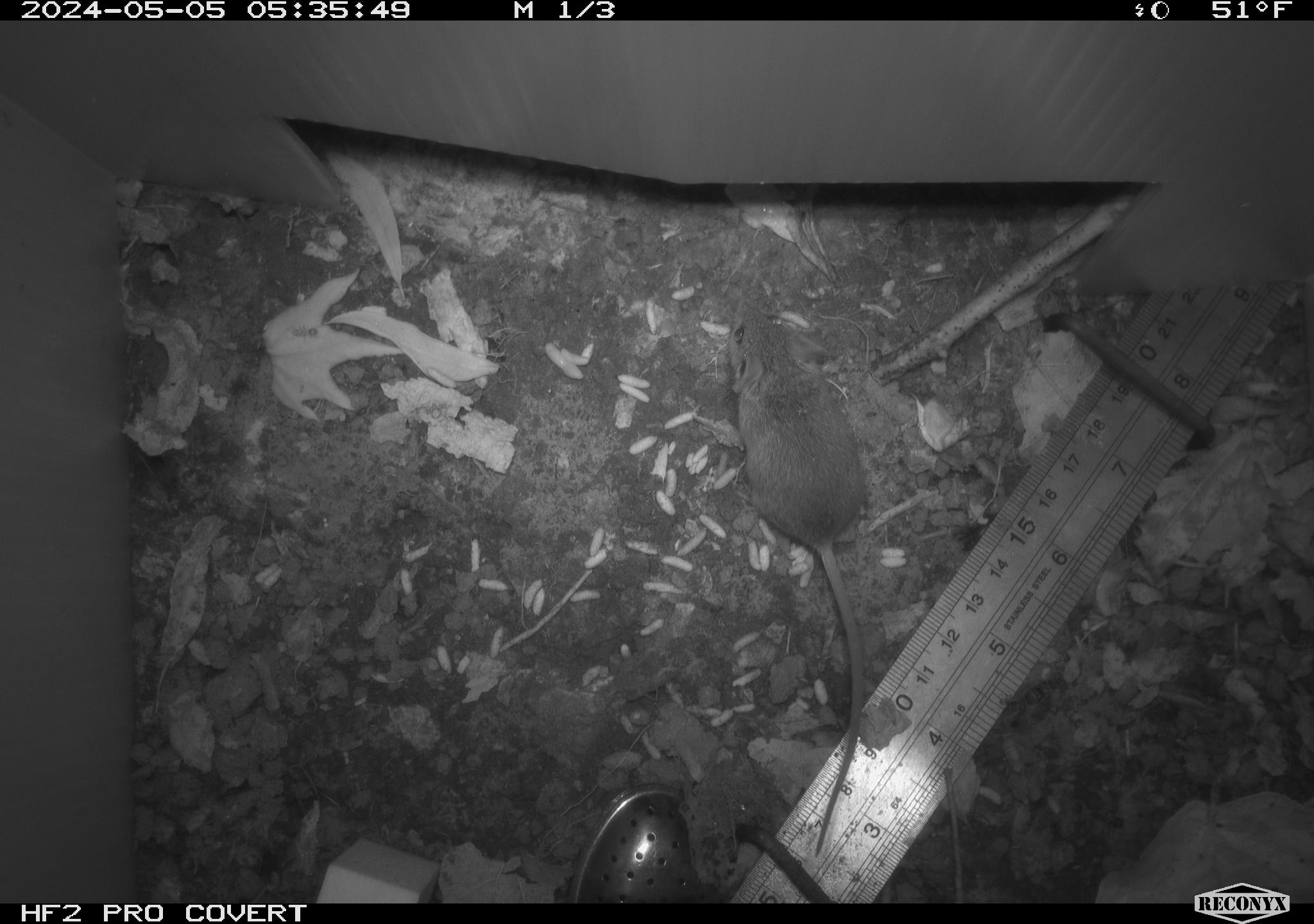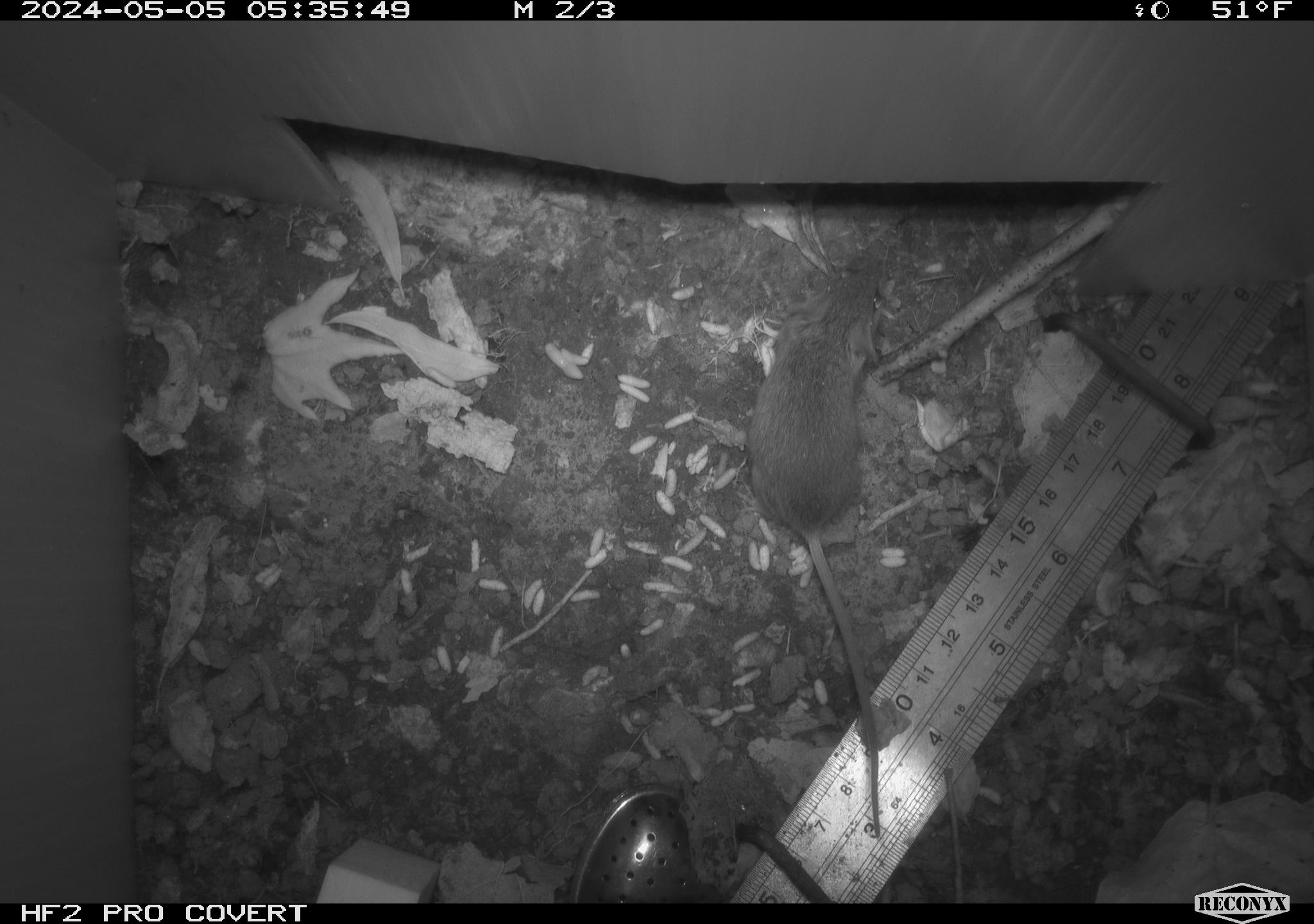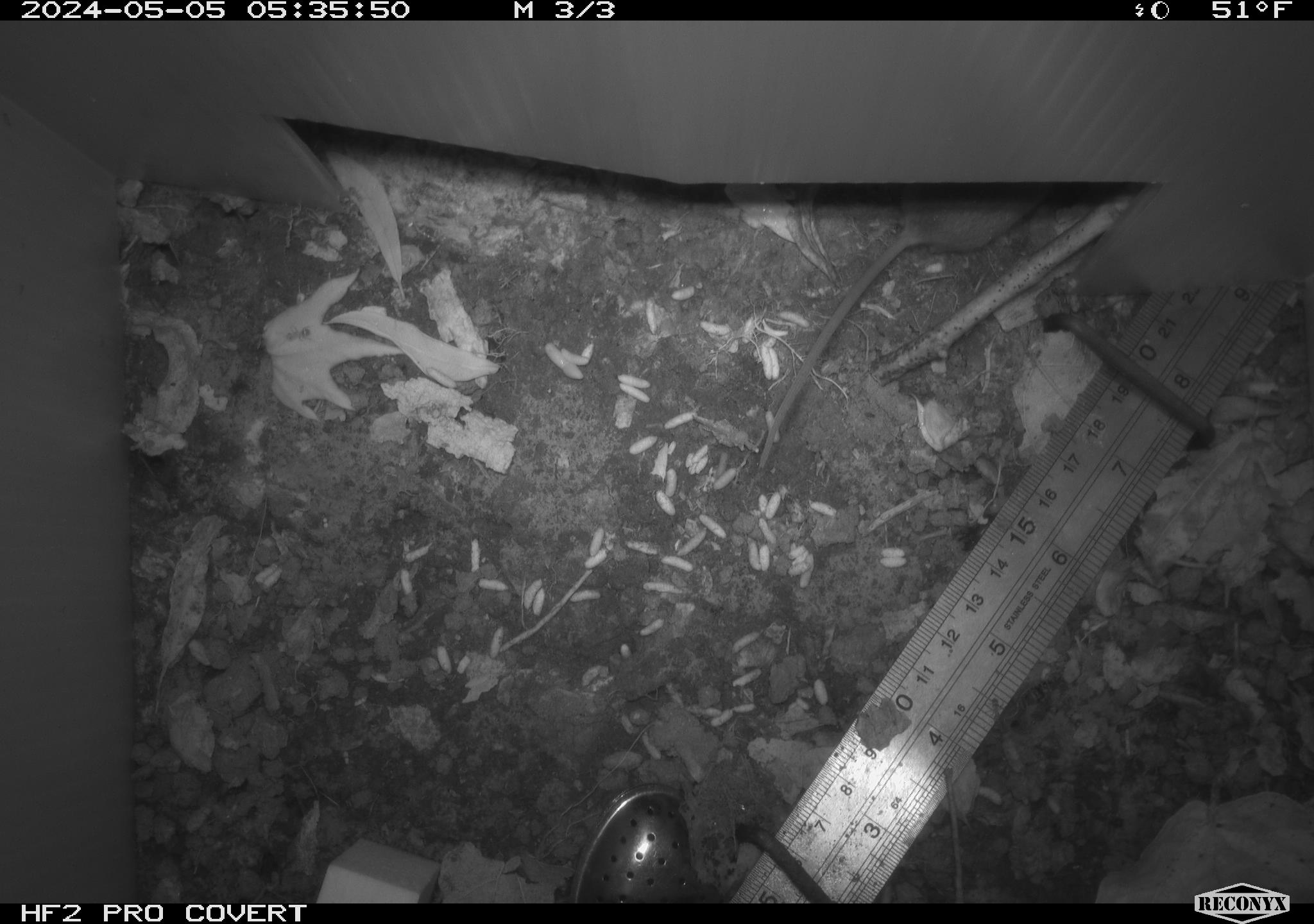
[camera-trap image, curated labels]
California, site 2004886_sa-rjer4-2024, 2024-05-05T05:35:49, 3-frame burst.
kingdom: Animalia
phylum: Chordata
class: Mammalia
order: Rodentia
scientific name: Rodentia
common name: mouse species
Mouse species (Rodentia).